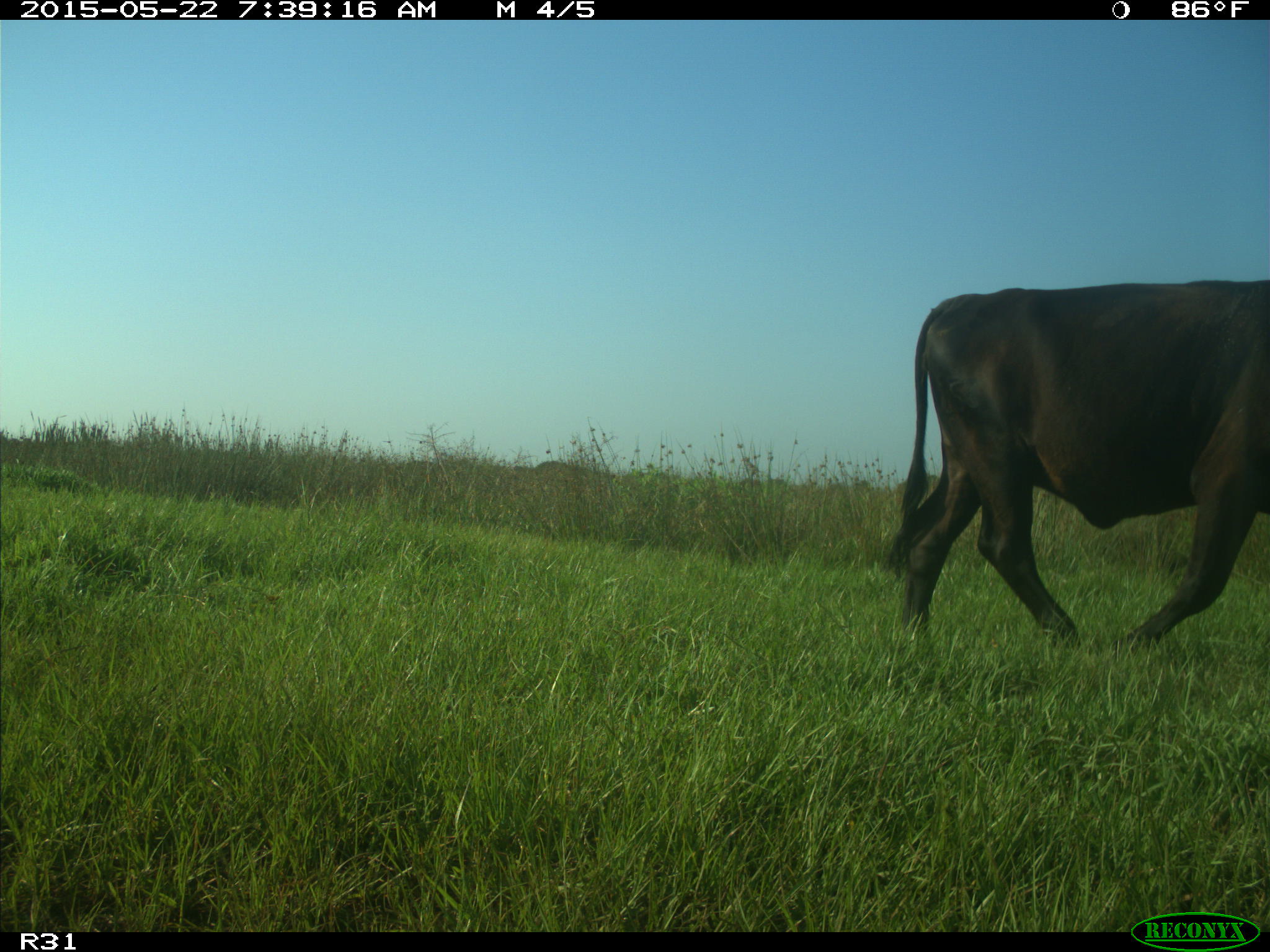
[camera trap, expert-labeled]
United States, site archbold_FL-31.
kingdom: Animalia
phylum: Chordata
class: Mammalia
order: Artiodactyla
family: Bovidae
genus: Bos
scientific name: Bos taurus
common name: domestic cow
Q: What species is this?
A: Bos taurus (domestic cow).